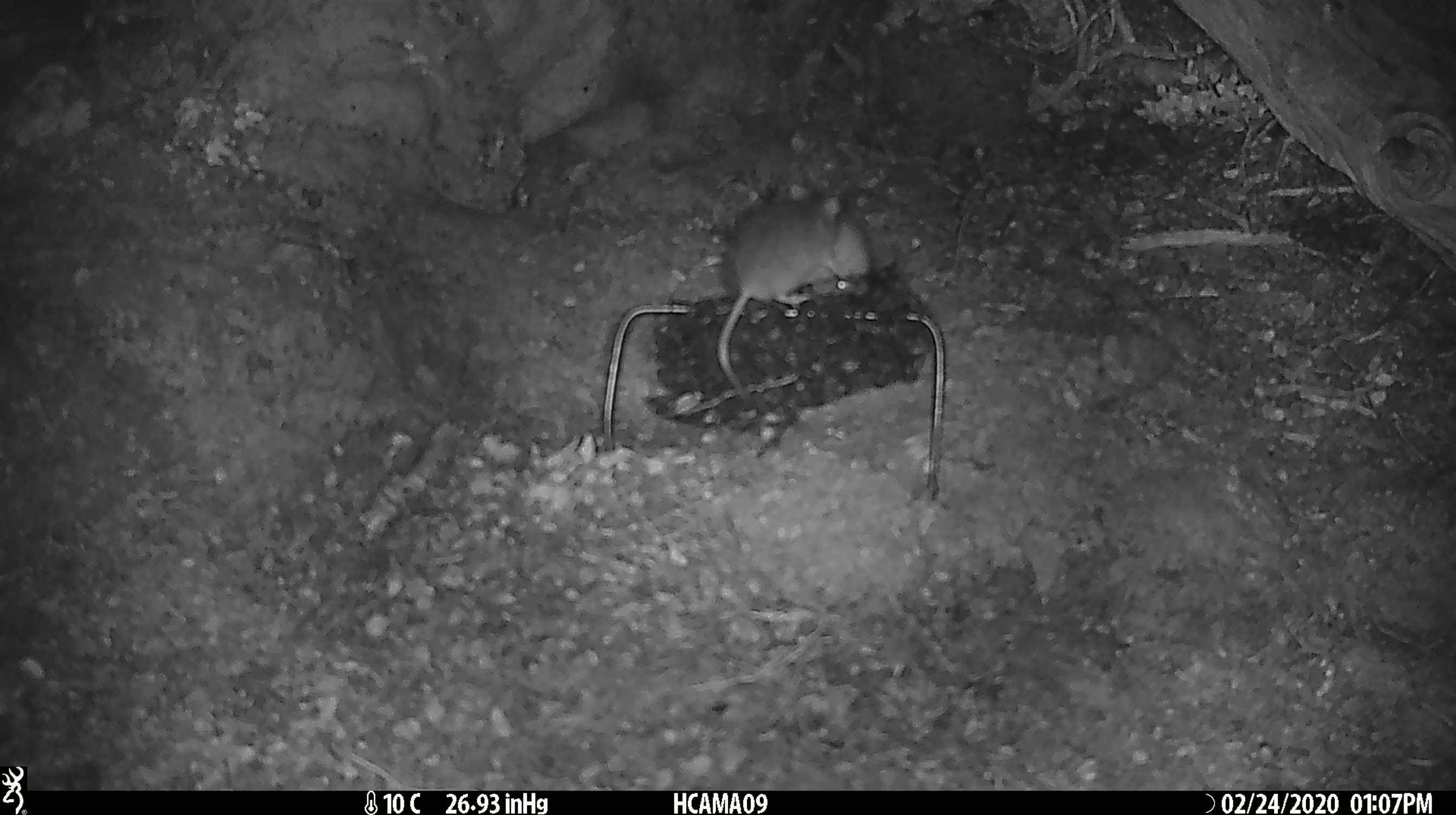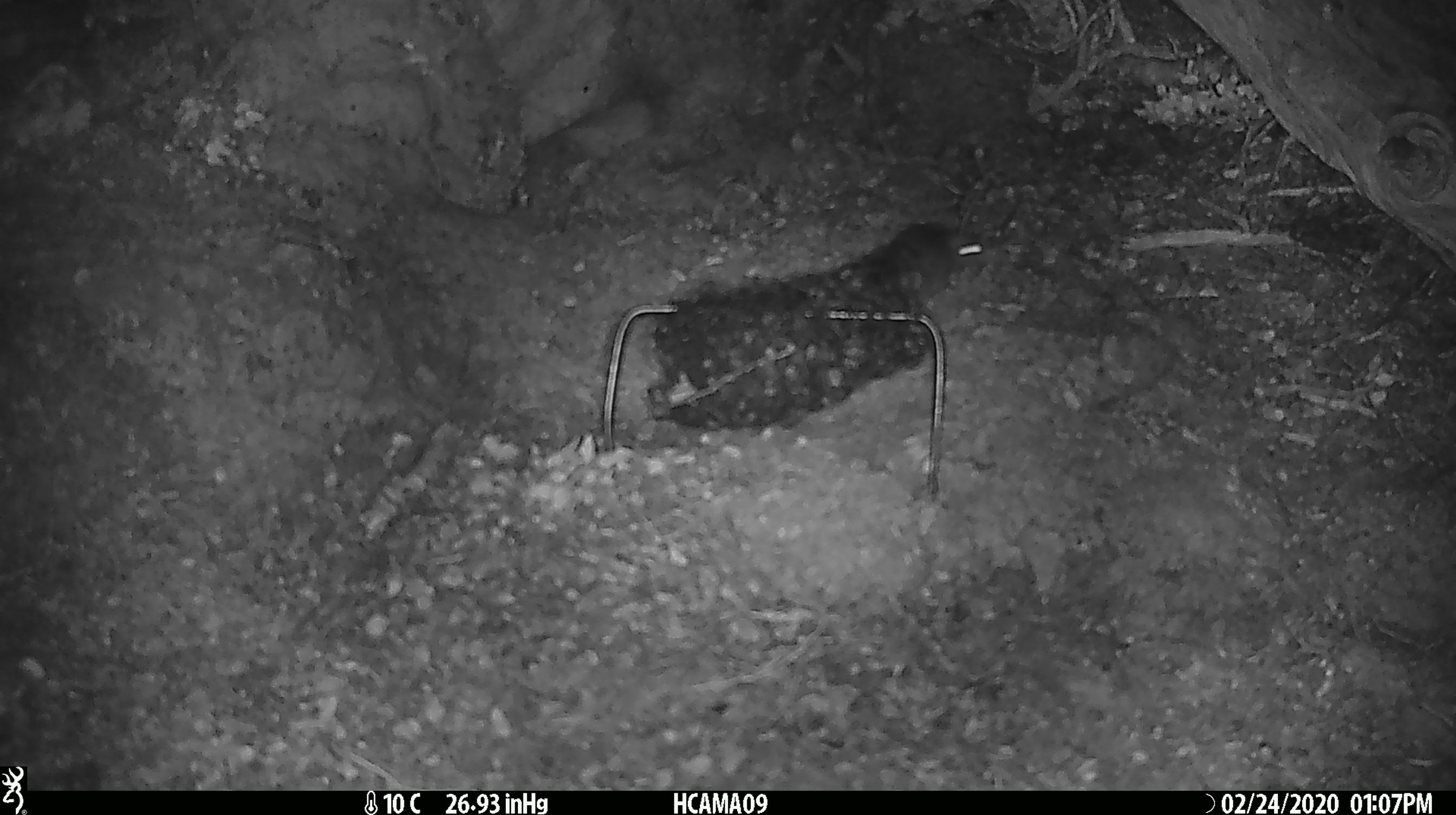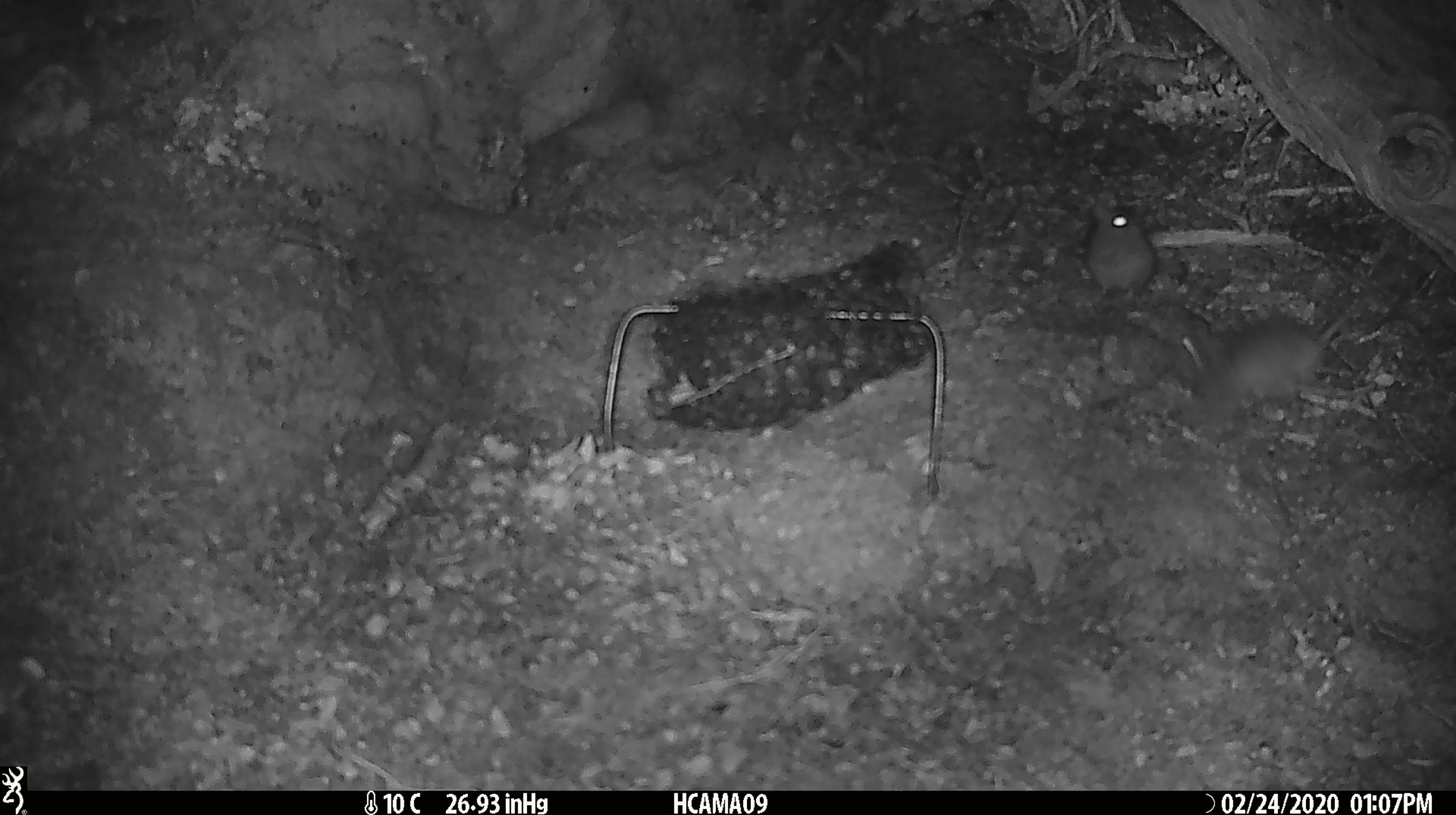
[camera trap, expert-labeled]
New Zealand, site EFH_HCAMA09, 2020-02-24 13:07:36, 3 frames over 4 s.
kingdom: Animalia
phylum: Chordata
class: Mammalia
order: Rodentia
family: Muridae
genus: Mus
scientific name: Mus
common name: mouse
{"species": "mouse (Mus)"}